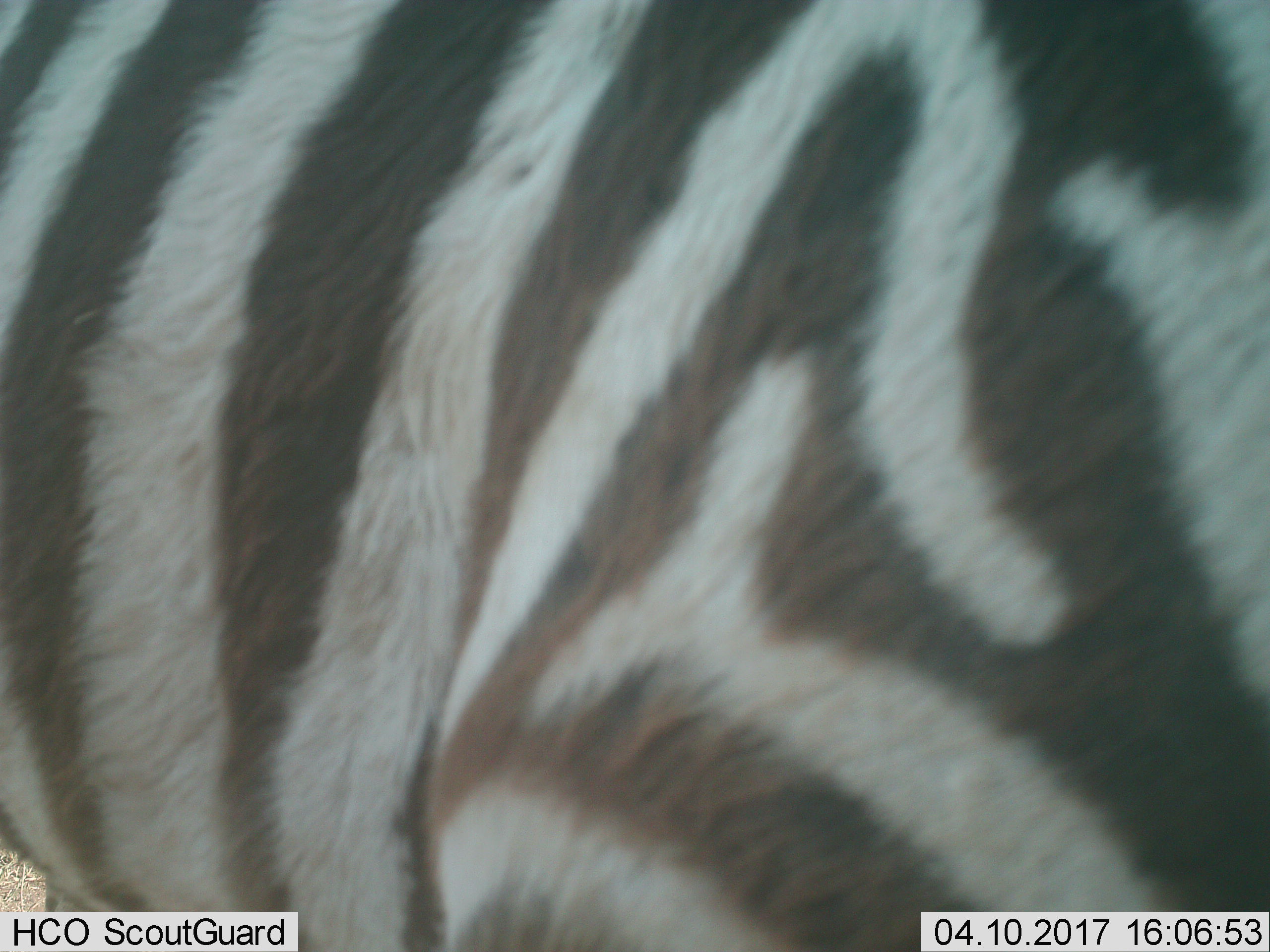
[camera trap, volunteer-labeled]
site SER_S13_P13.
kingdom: Animalia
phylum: Chordata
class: Mammalia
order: Perissodactyla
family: Equidae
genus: Equus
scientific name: Equus quagga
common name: plains zebra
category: zebraplains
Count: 1.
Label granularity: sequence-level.